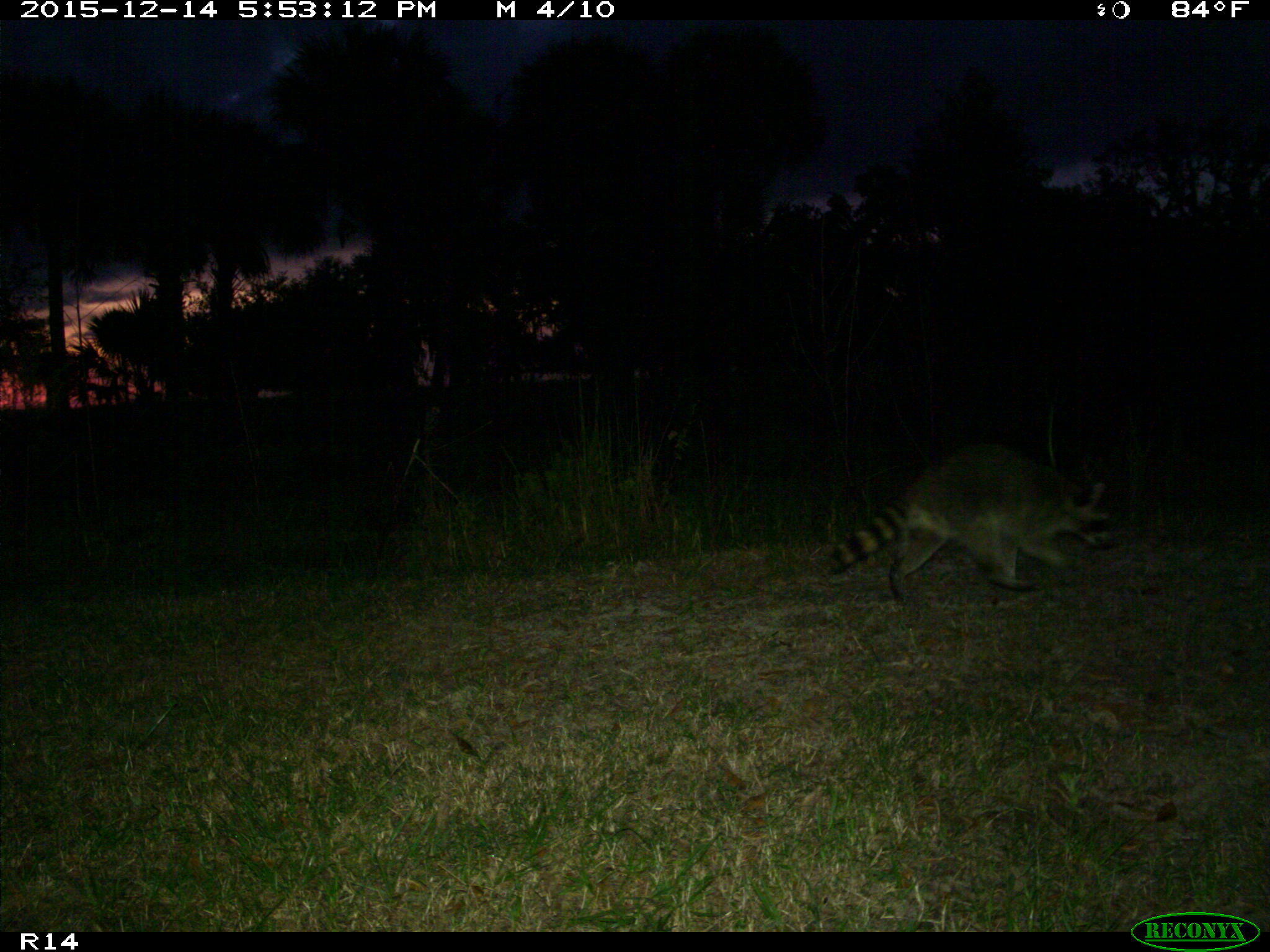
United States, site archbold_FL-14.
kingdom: Animalia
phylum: Chordata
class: Mammalia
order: Carnivora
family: Procyonidae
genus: Procyon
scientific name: Procyon lotor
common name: common raccoon